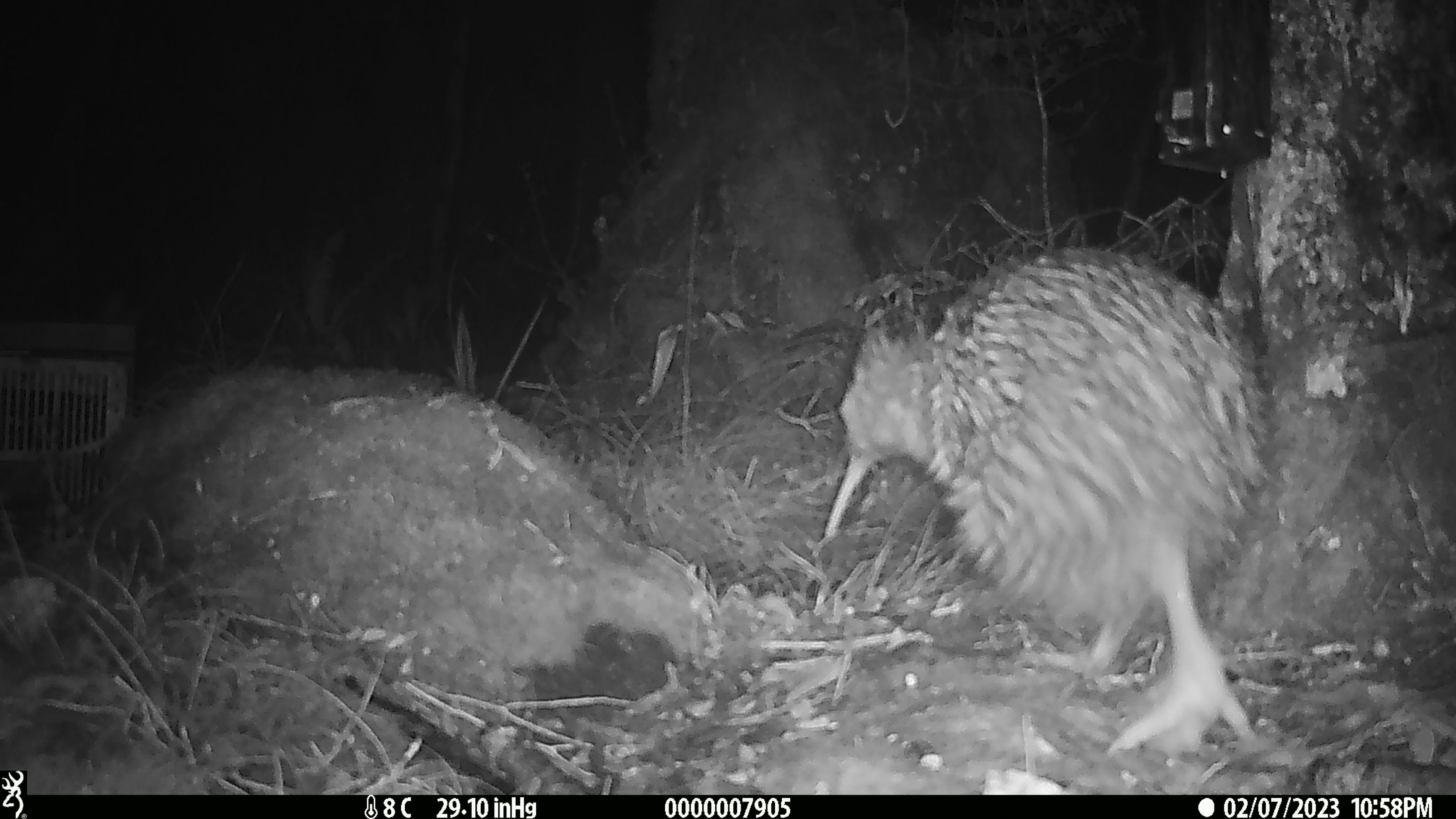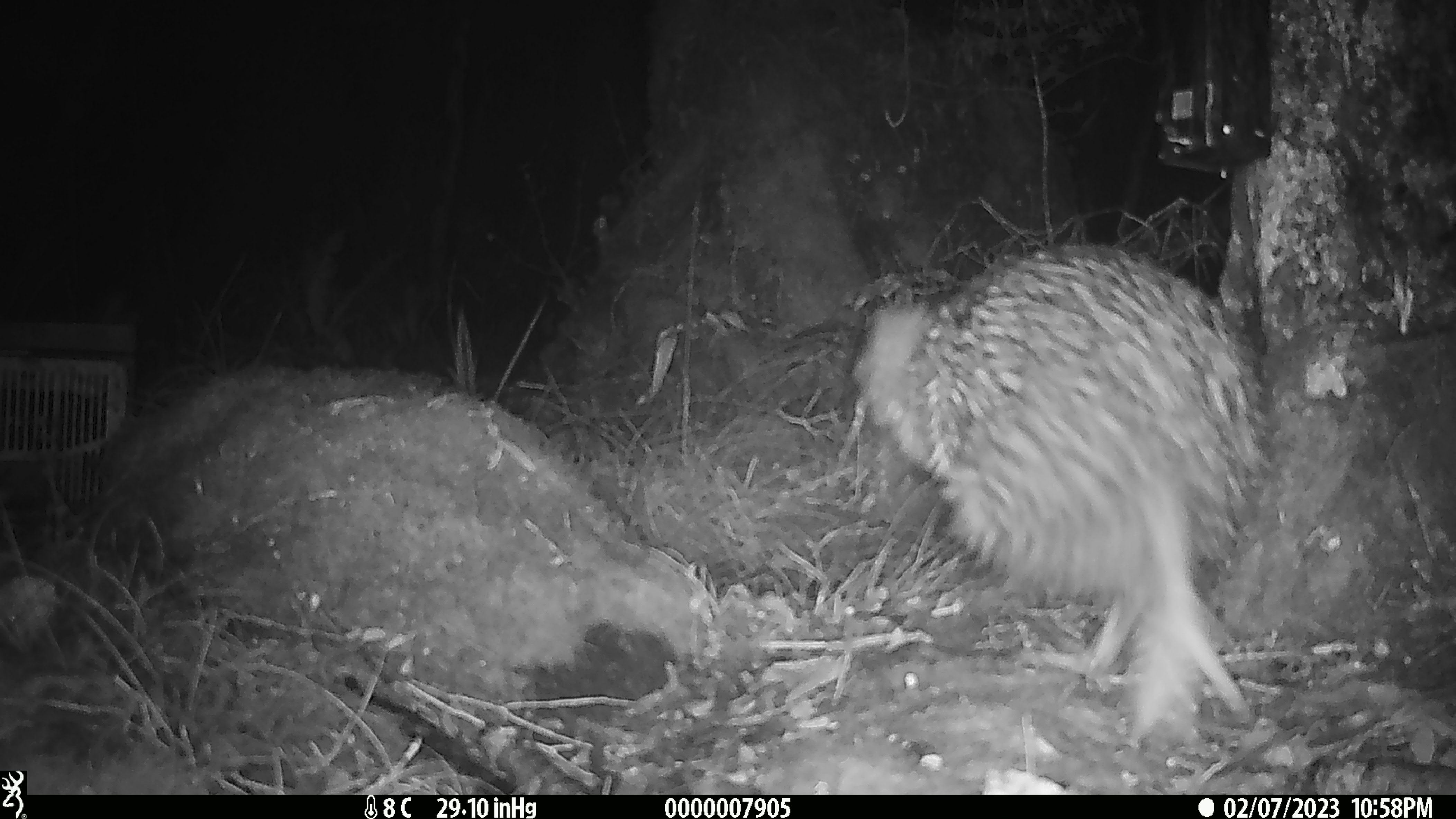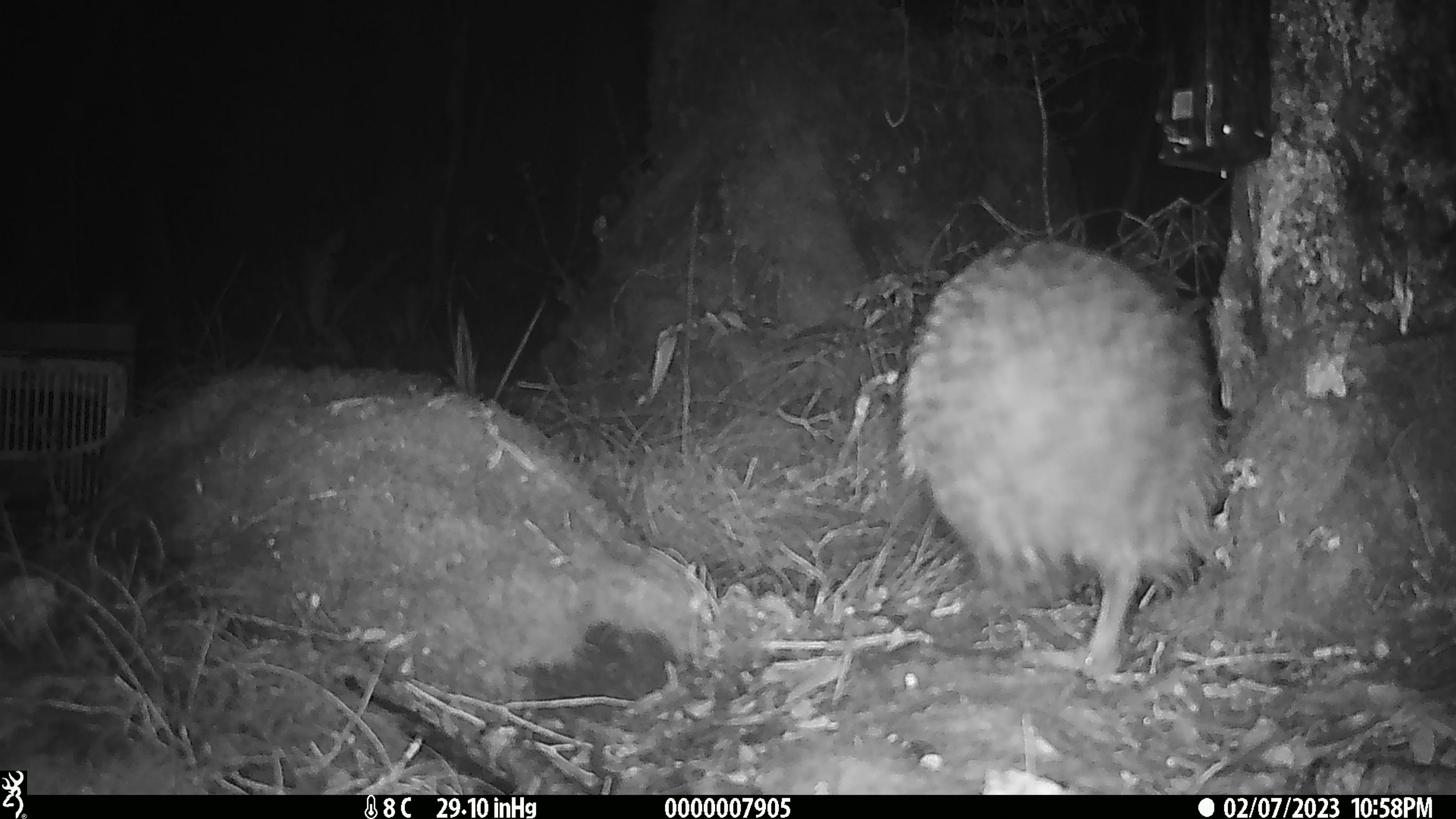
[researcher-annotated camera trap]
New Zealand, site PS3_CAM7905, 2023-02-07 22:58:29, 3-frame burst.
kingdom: Animalia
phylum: Chordata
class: Aves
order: Apterygiformes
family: Apterygidae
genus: Apteryx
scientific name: Apteryx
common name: kiwi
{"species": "kiwi (Apteryx)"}